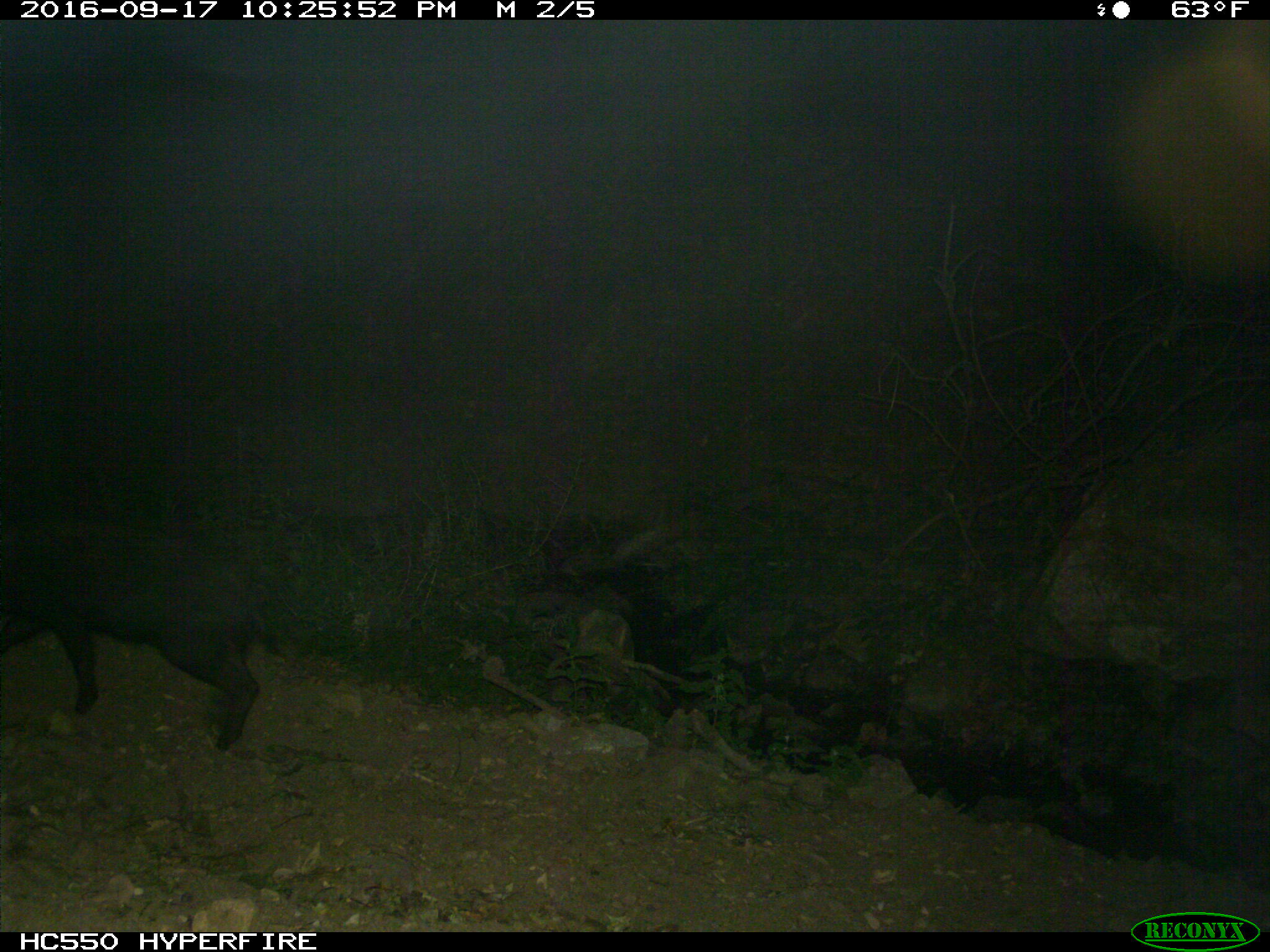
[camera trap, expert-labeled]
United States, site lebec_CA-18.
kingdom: Animalia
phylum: Chordata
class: Mammalia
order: Artiodactyla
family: Suidae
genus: Sus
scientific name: Sus scrofa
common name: wild boar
Sus scrofa (wild boar).